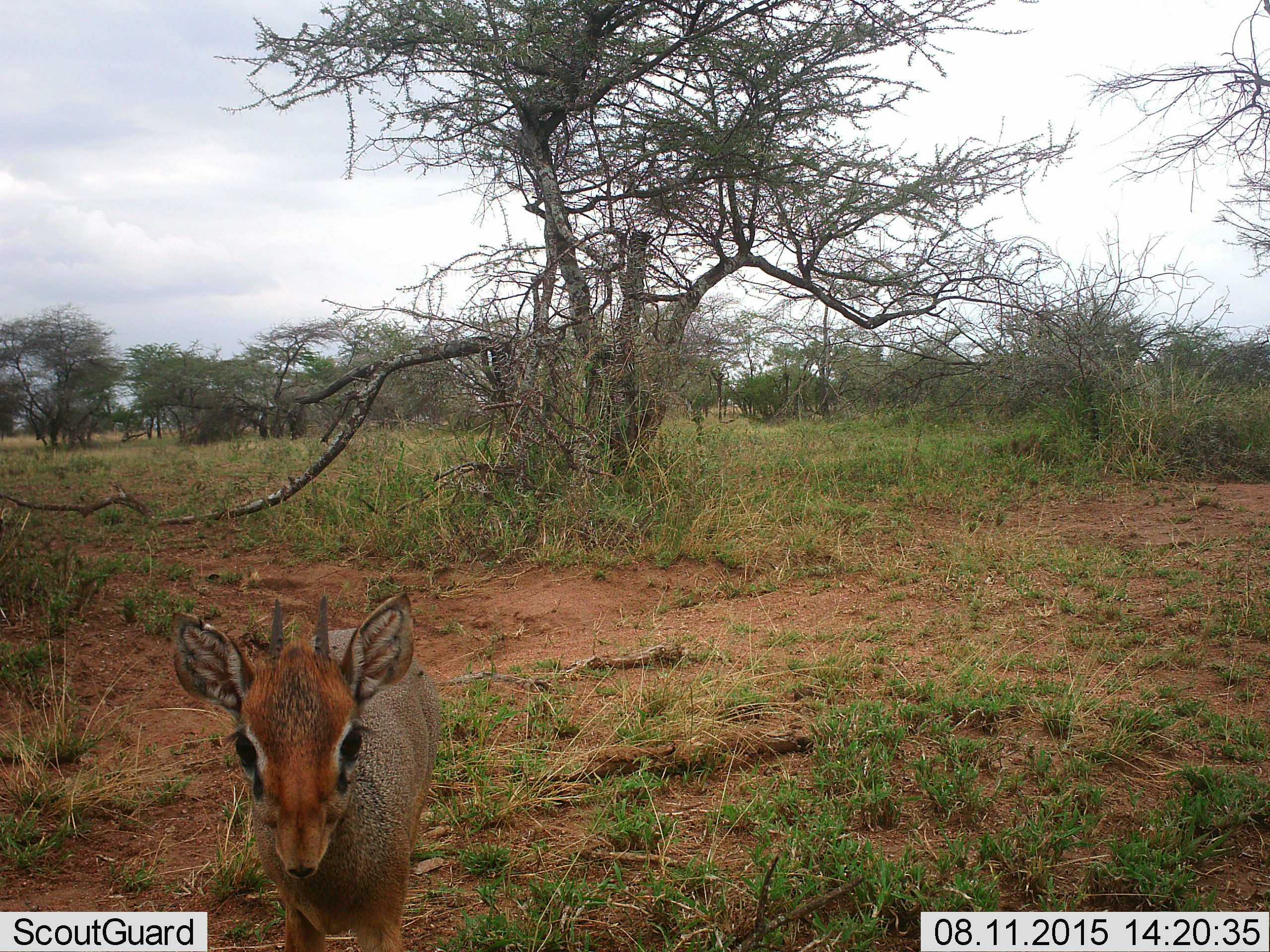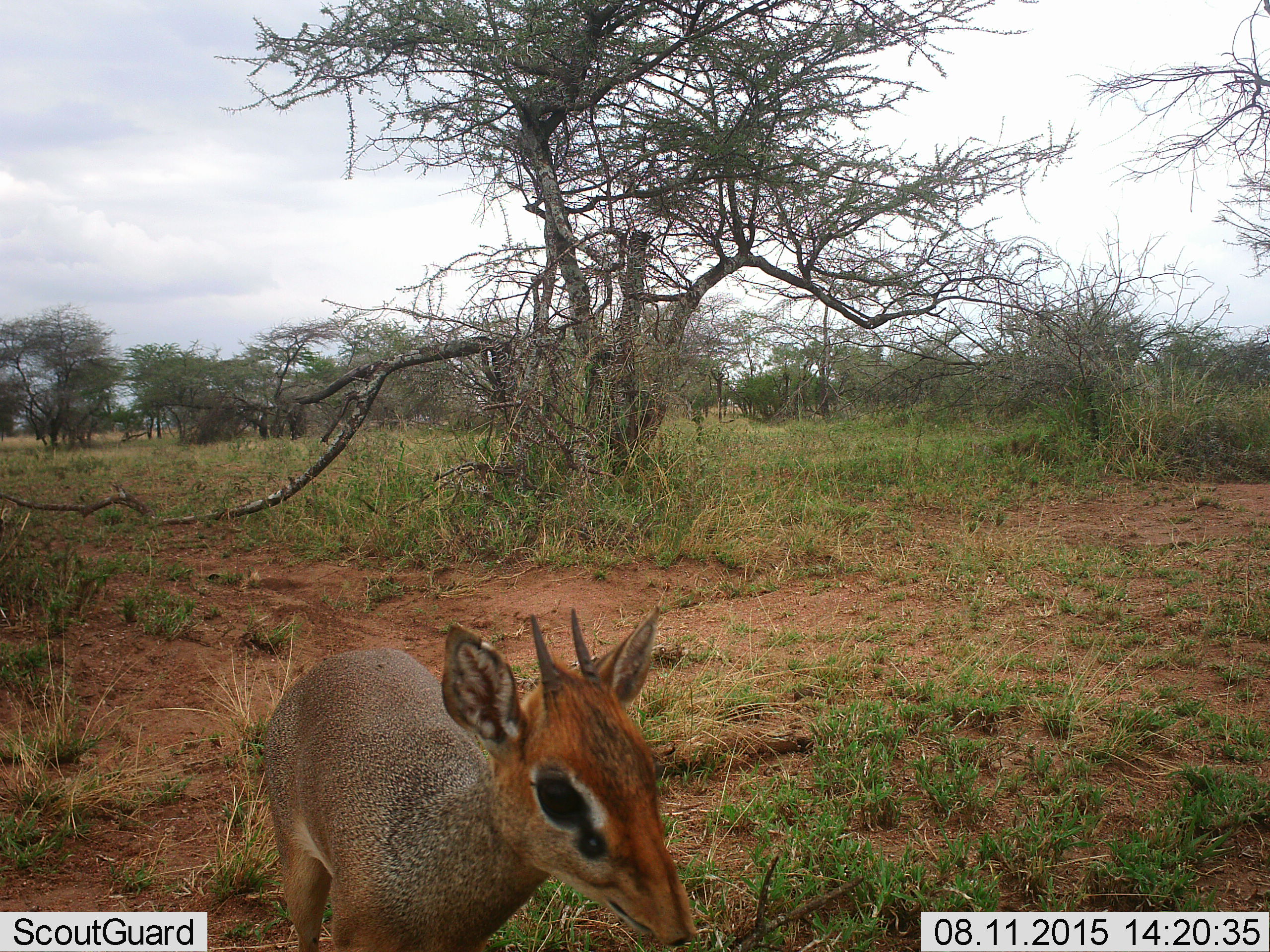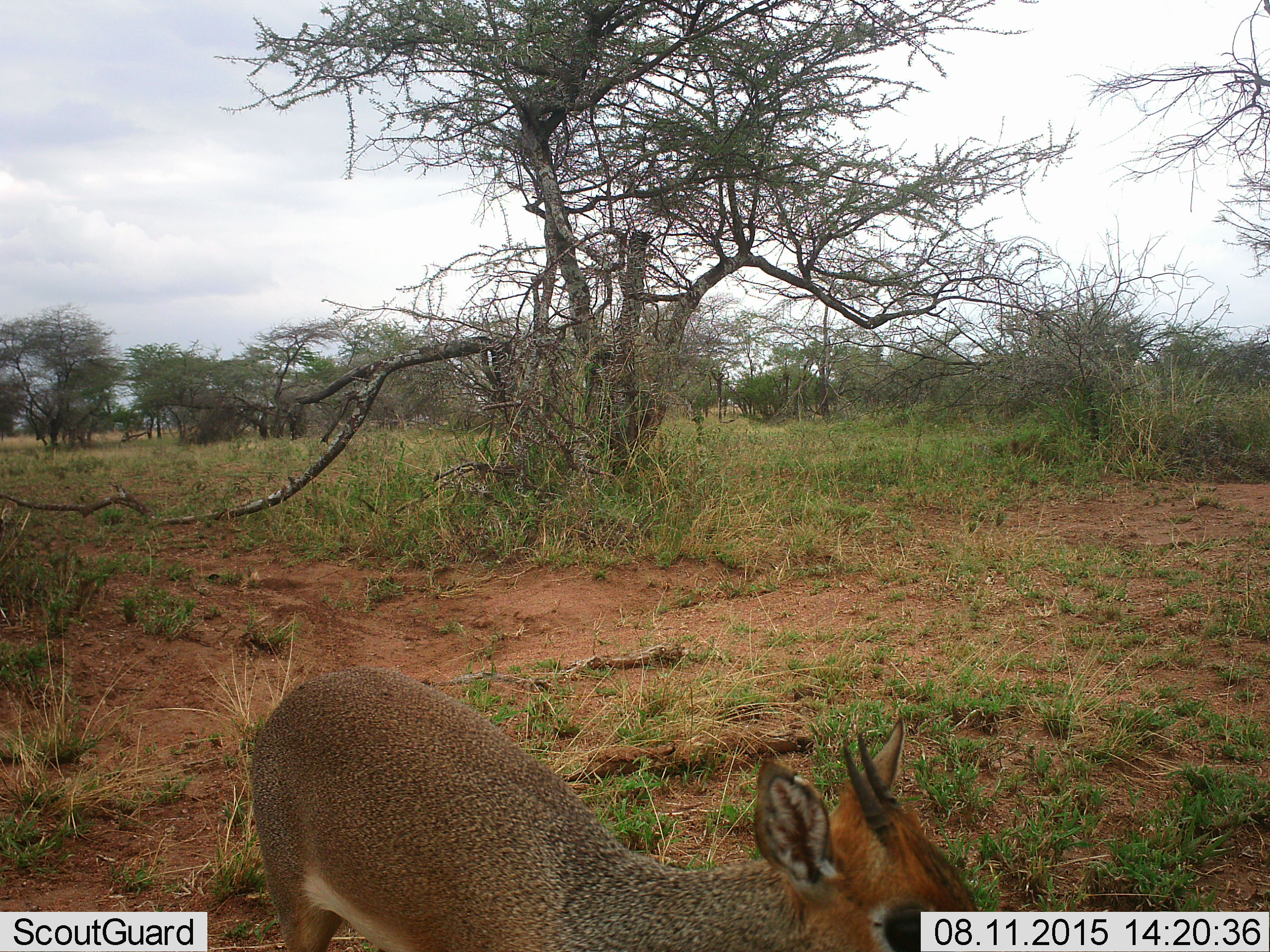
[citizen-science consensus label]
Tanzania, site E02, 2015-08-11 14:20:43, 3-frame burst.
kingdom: Animalia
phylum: Chordata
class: Mammalia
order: Artiodactyla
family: Bovidae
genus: Madoqua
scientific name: Madoqua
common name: dikdik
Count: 1.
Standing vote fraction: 41%.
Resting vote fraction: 0%.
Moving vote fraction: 88%.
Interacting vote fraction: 6%.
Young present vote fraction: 6%.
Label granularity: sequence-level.